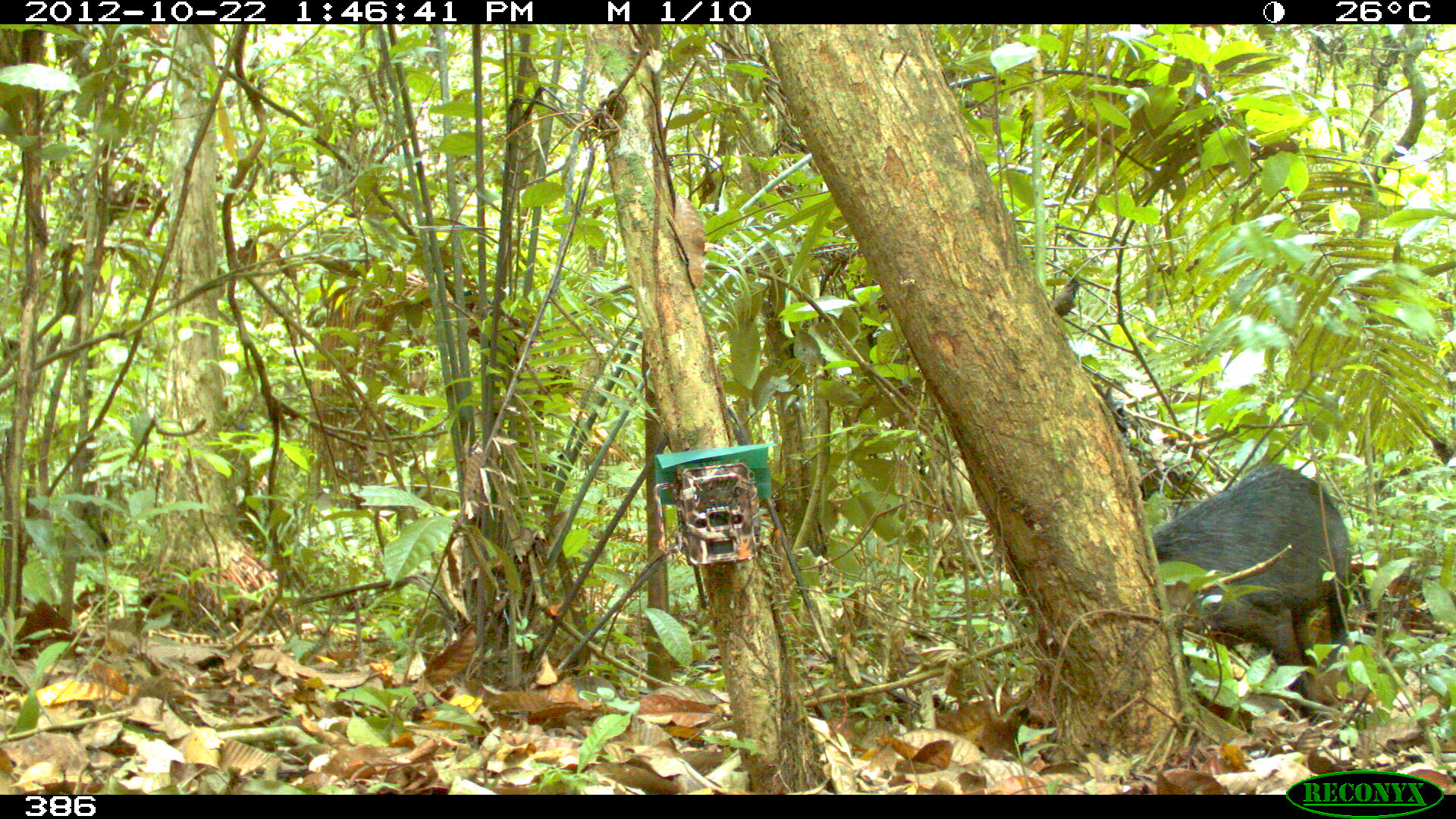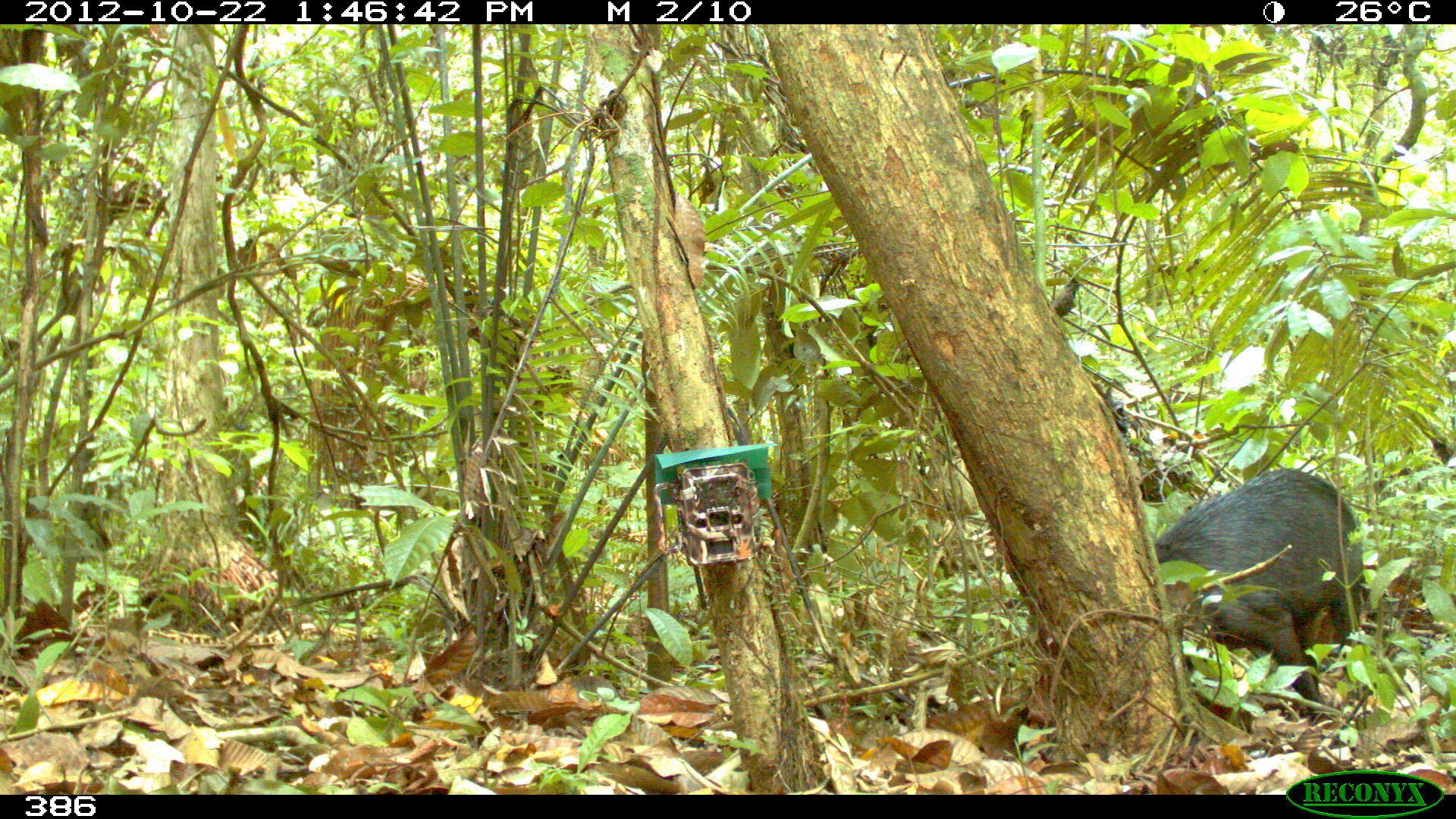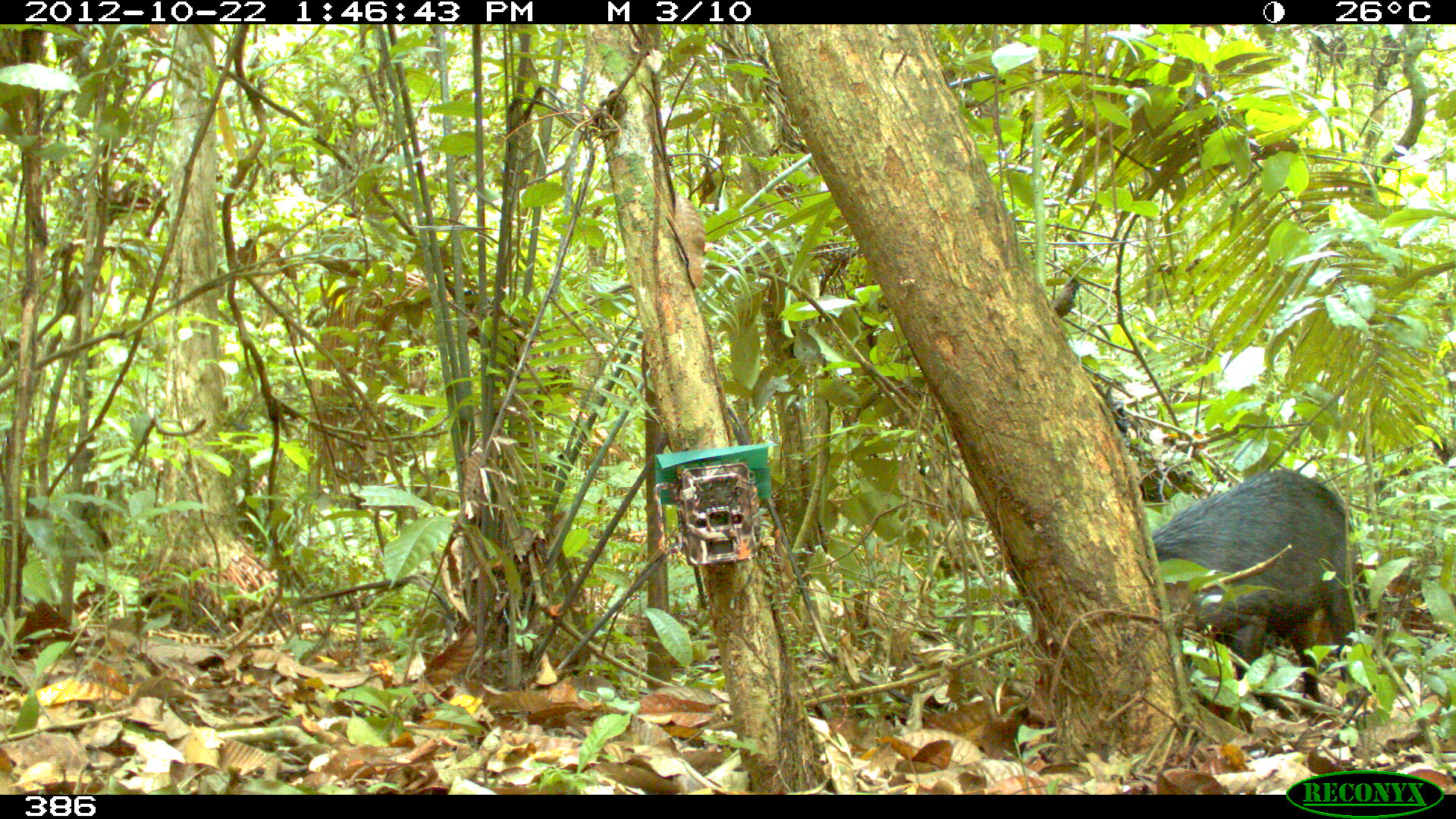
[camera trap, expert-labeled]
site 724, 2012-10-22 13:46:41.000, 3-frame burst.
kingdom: Animalia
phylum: Chordata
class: Mammalia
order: Artiodactyla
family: Tayassuidae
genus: Tayassu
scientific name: Tayassu pecari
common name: white-lipped peccary